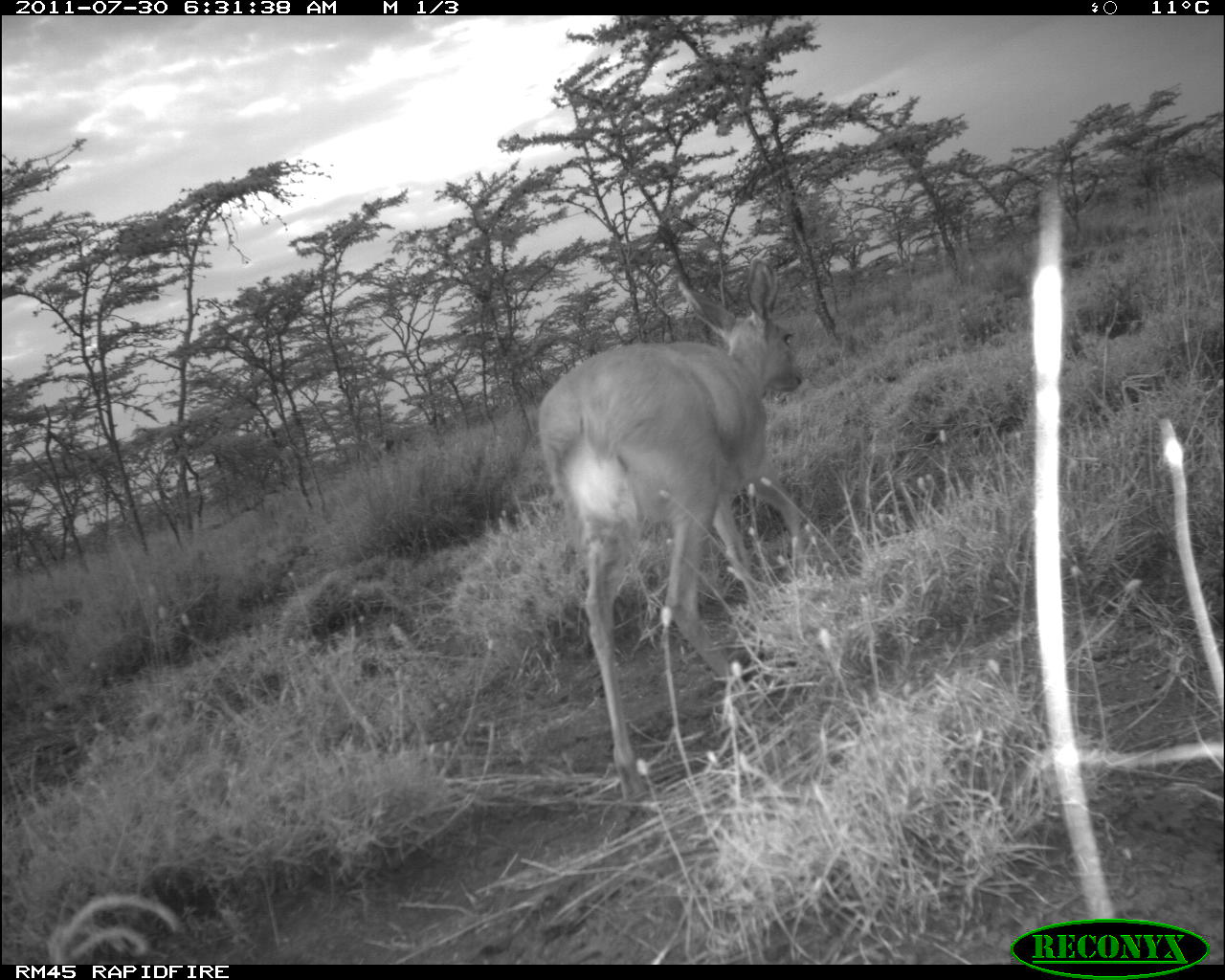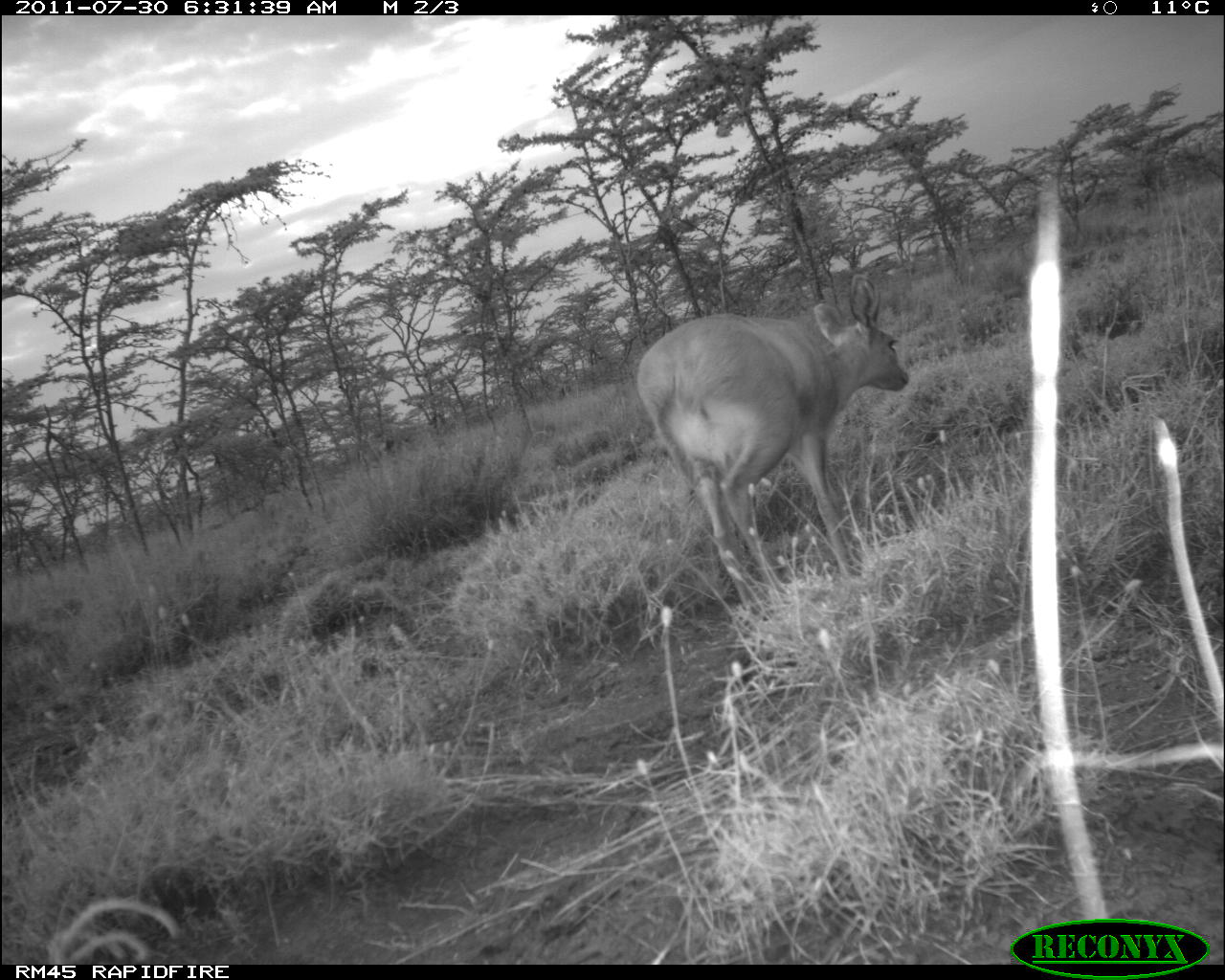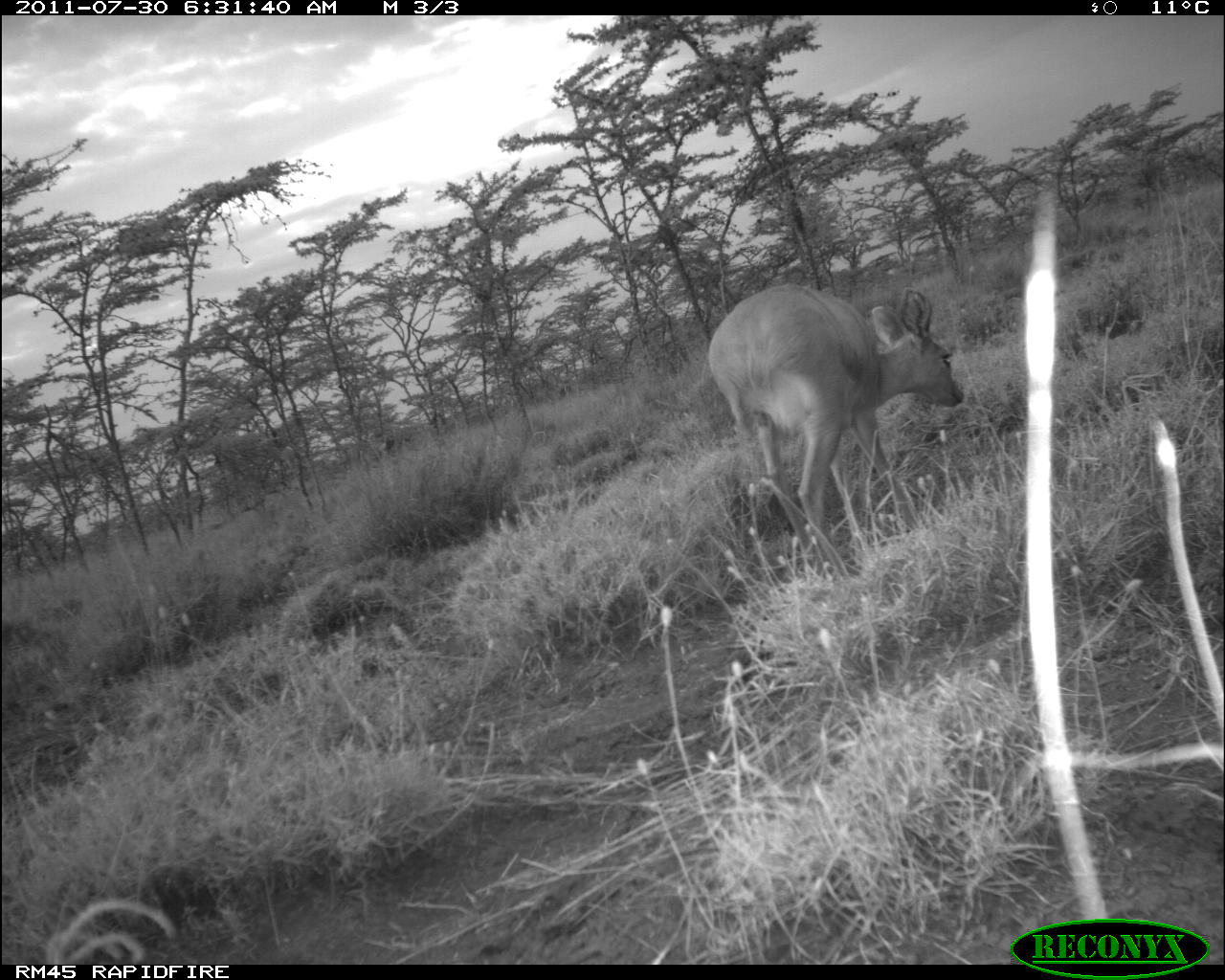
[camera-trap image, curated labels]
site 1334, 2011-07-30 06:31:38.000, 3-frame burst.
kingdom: Animalia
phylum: Chordata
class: Mammalia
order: Artiodactyla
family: Bovidae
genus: Raphicerus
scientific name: Raphicerus campestris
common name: steenbok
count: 1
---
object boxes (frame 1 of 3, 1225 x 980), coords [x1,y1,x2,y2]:
raphicerus campestris: [535,253,810,808]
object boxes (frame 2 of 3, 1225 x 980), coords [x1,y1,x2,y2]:
raphicerus campestris: [632,271,910,607]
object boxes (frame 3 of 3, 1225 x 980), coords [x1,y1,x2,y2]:
raphicerus campestris: [706,280,964,574]